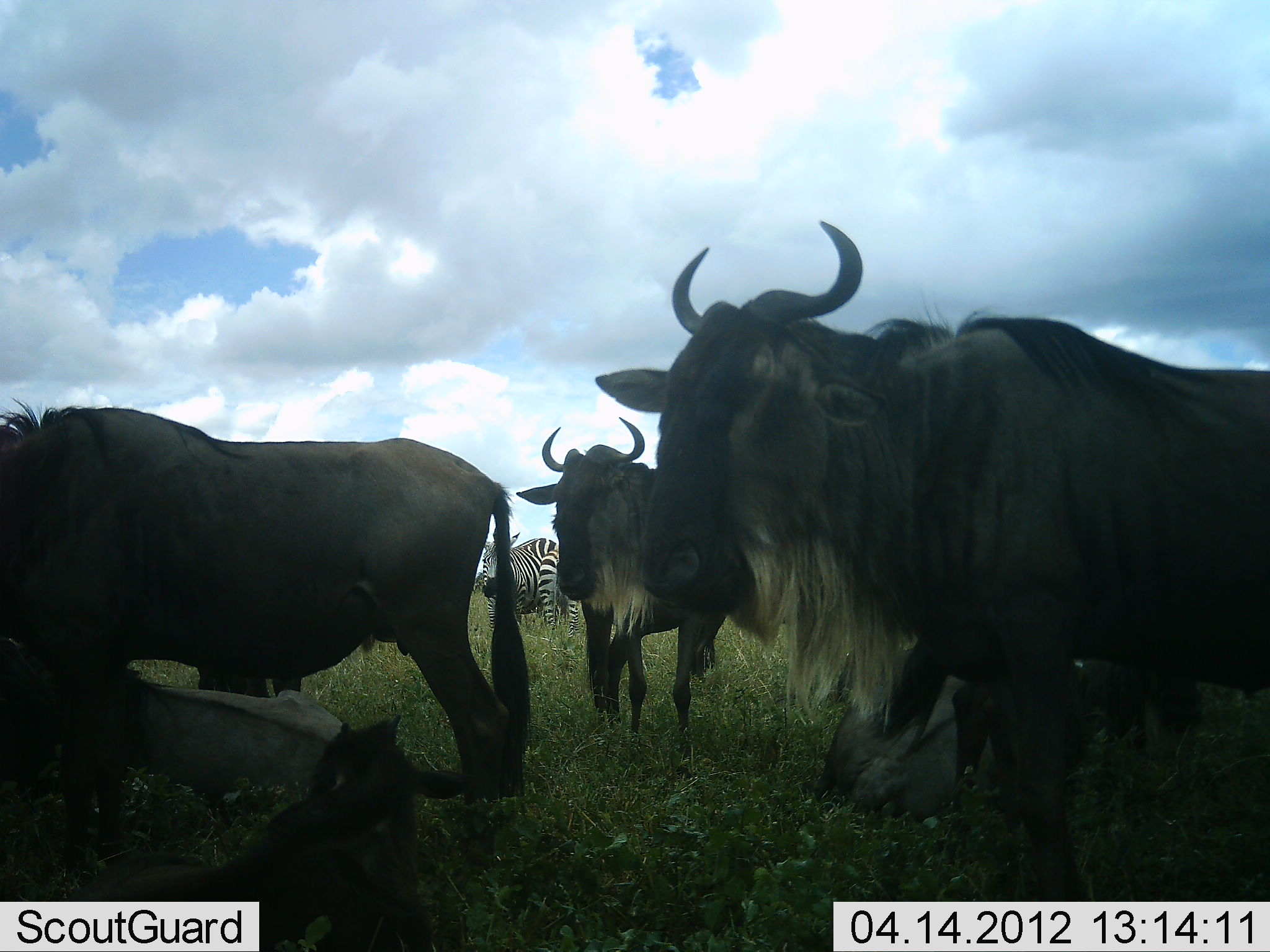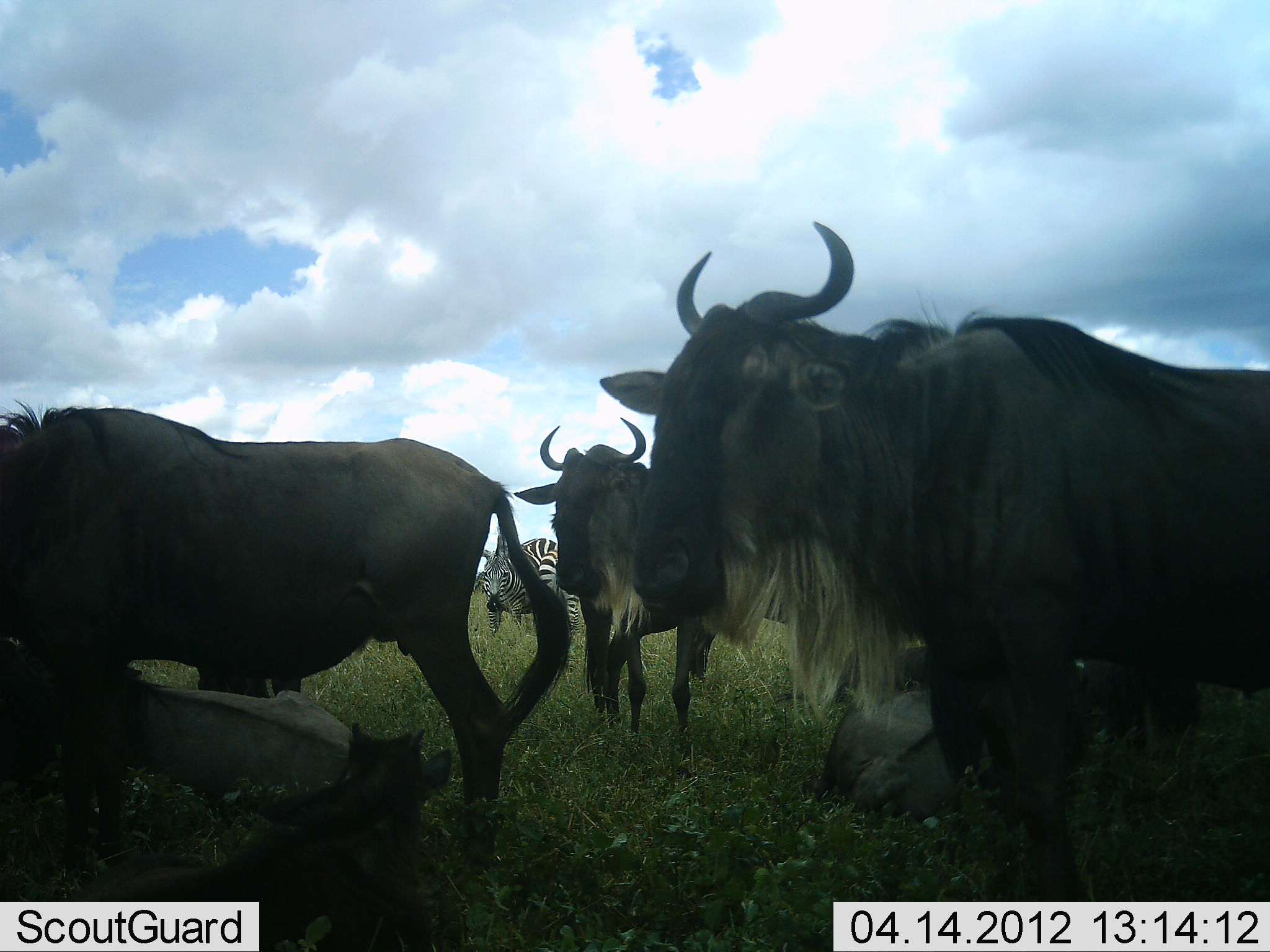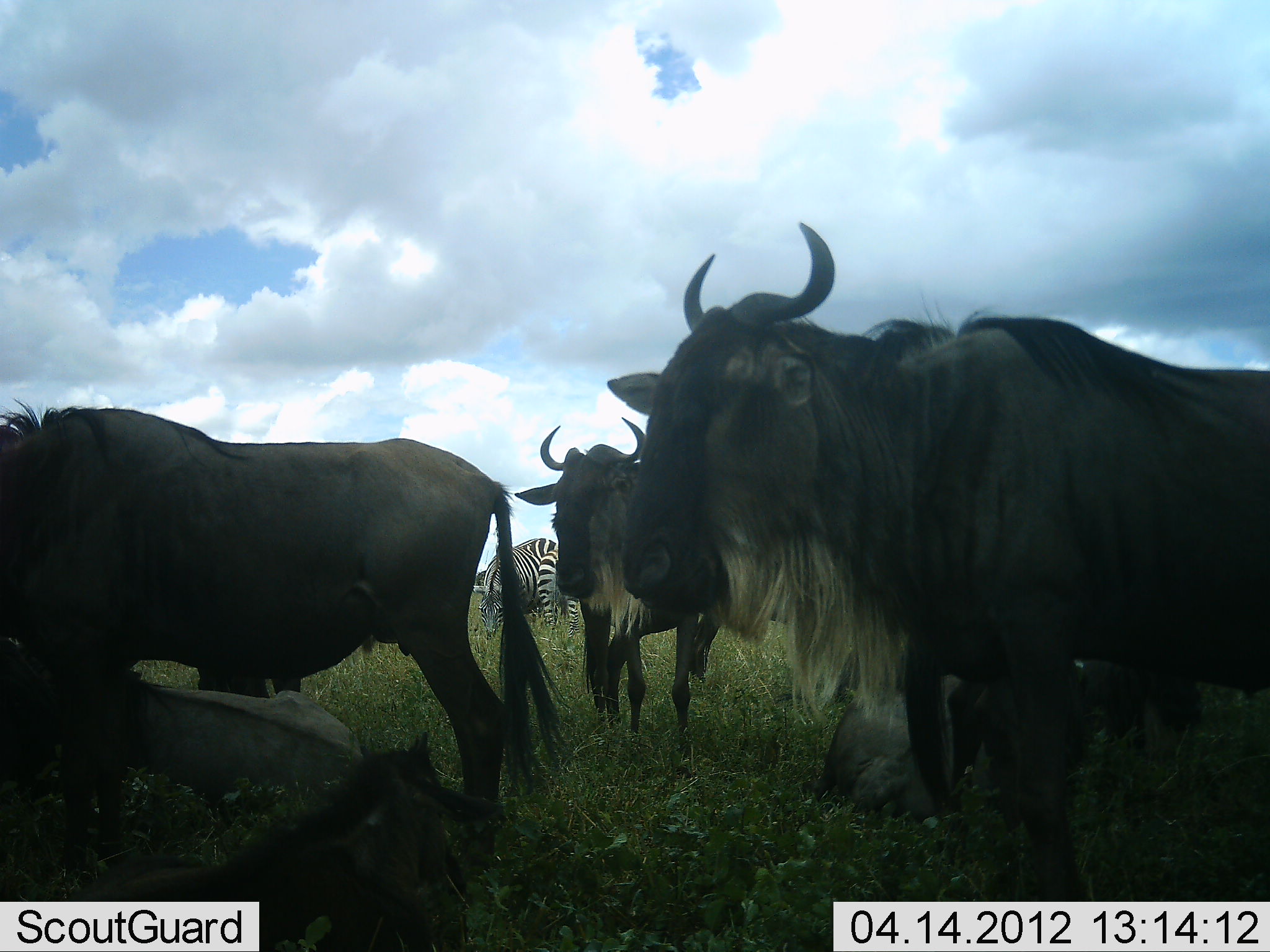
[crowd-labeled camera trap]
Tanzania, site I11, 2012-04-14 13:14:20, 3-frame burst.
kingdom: Animalia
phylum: Chordata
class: Mammalia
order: Artiodactyla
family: Bovidae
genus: Connochaetes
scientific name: Connochaetes taurinus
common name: blue wildebeest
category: wildebeest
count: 6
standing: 76%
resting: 80%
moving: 0%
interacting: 0%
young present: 44%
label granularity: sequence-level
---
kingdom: Animalia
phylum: Chordata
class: Mammalia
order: Perissodactyla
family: Equidae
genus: Equus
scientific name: Equus quagga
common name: plains zebra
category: zebra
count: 1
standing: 73%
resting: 14%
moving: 0%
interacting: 0%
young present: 0%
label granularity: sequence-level